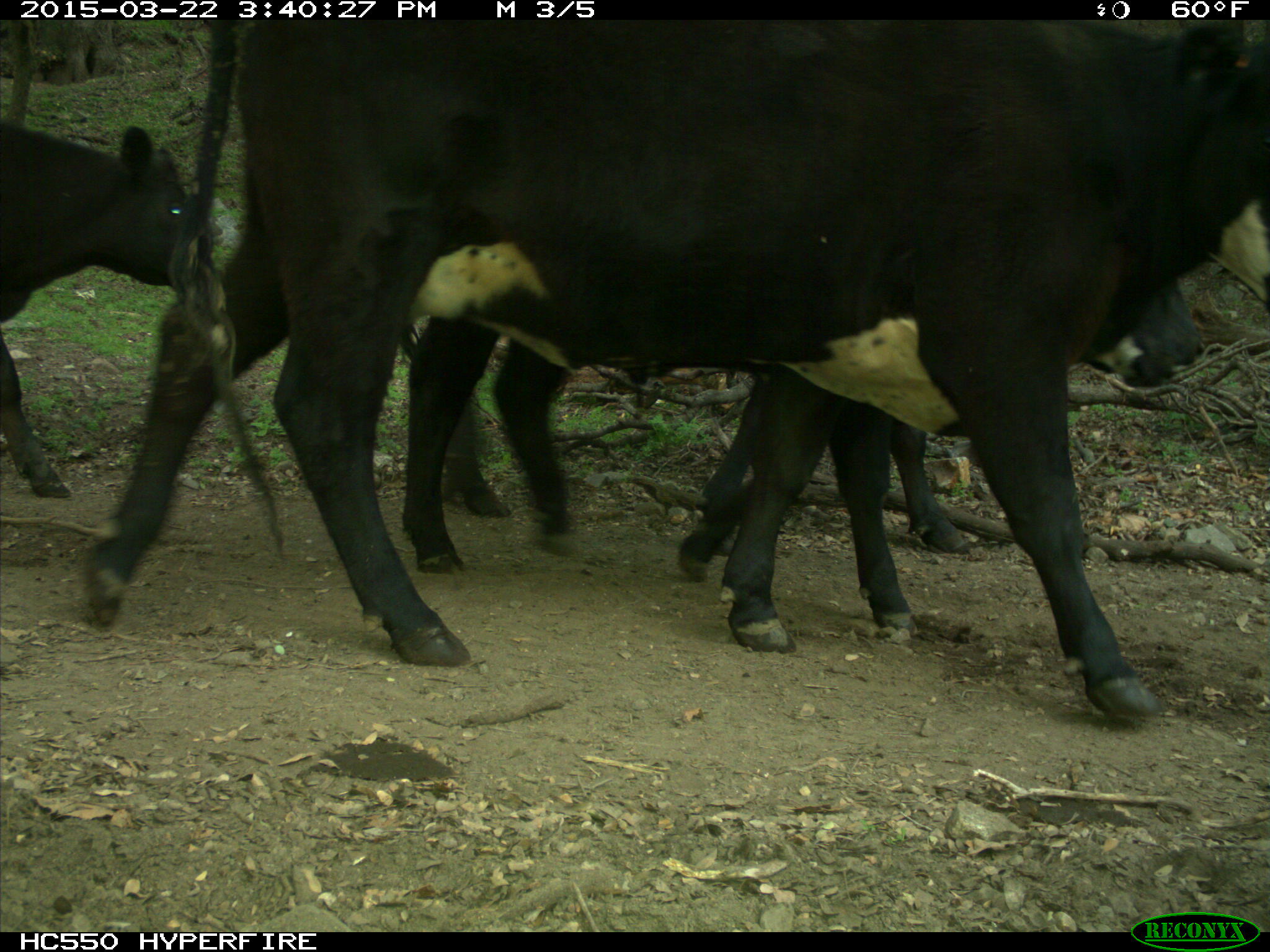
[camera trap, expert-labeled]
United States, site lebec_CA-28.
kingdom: Animalia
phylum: Chordata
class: Mammalia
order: Artiodactyla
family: Bovidae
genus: Bos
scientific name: Bos taurus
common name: domestic cow